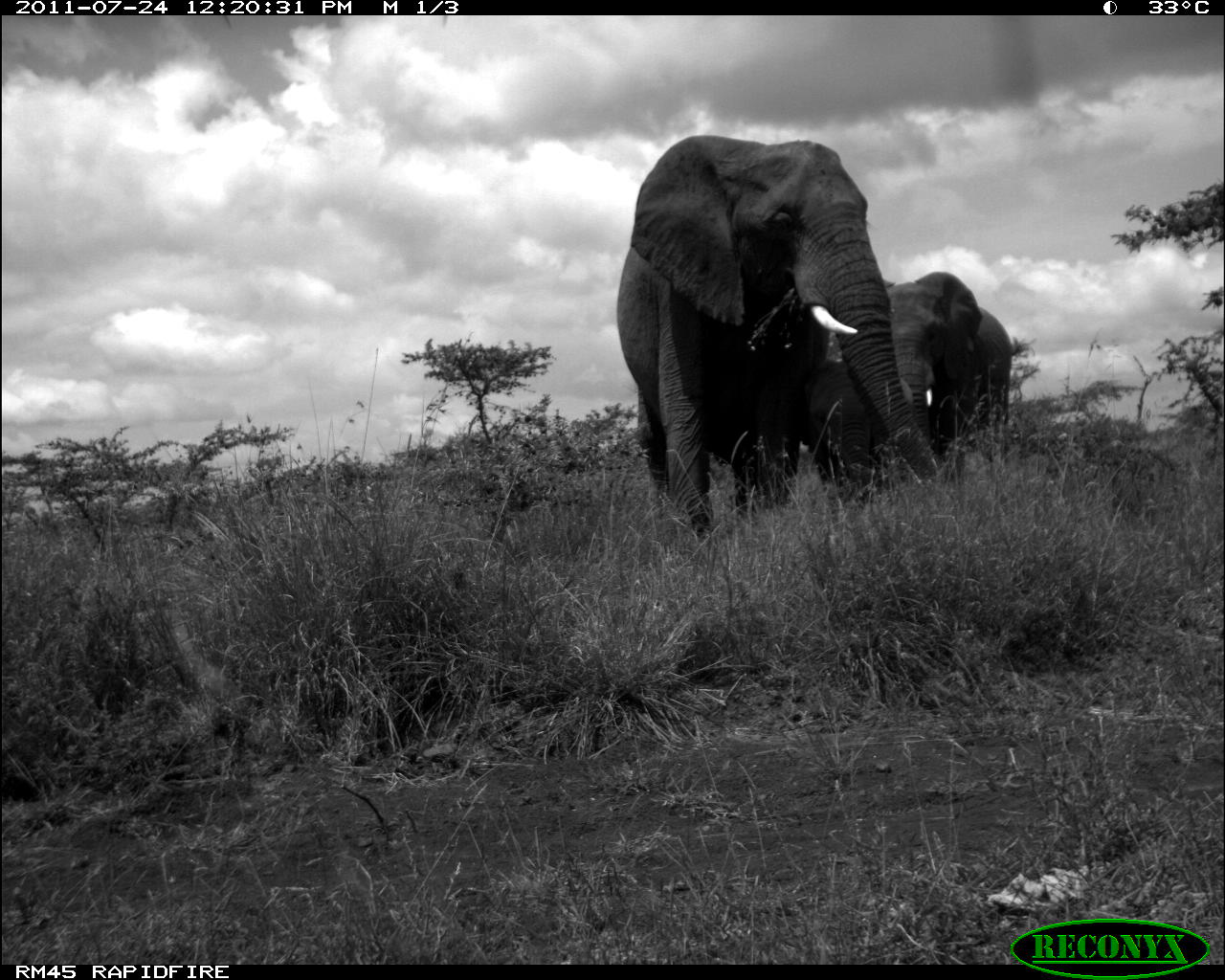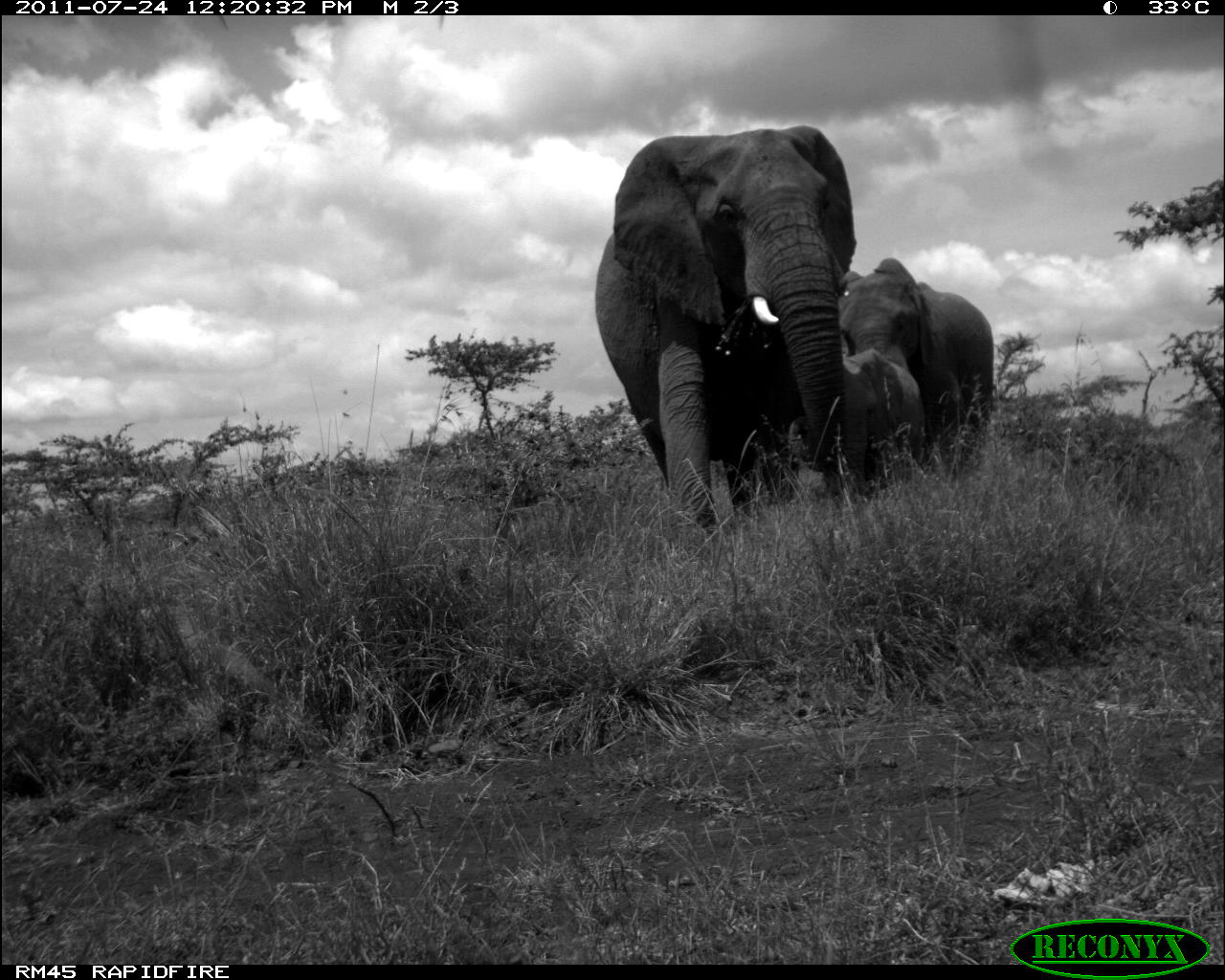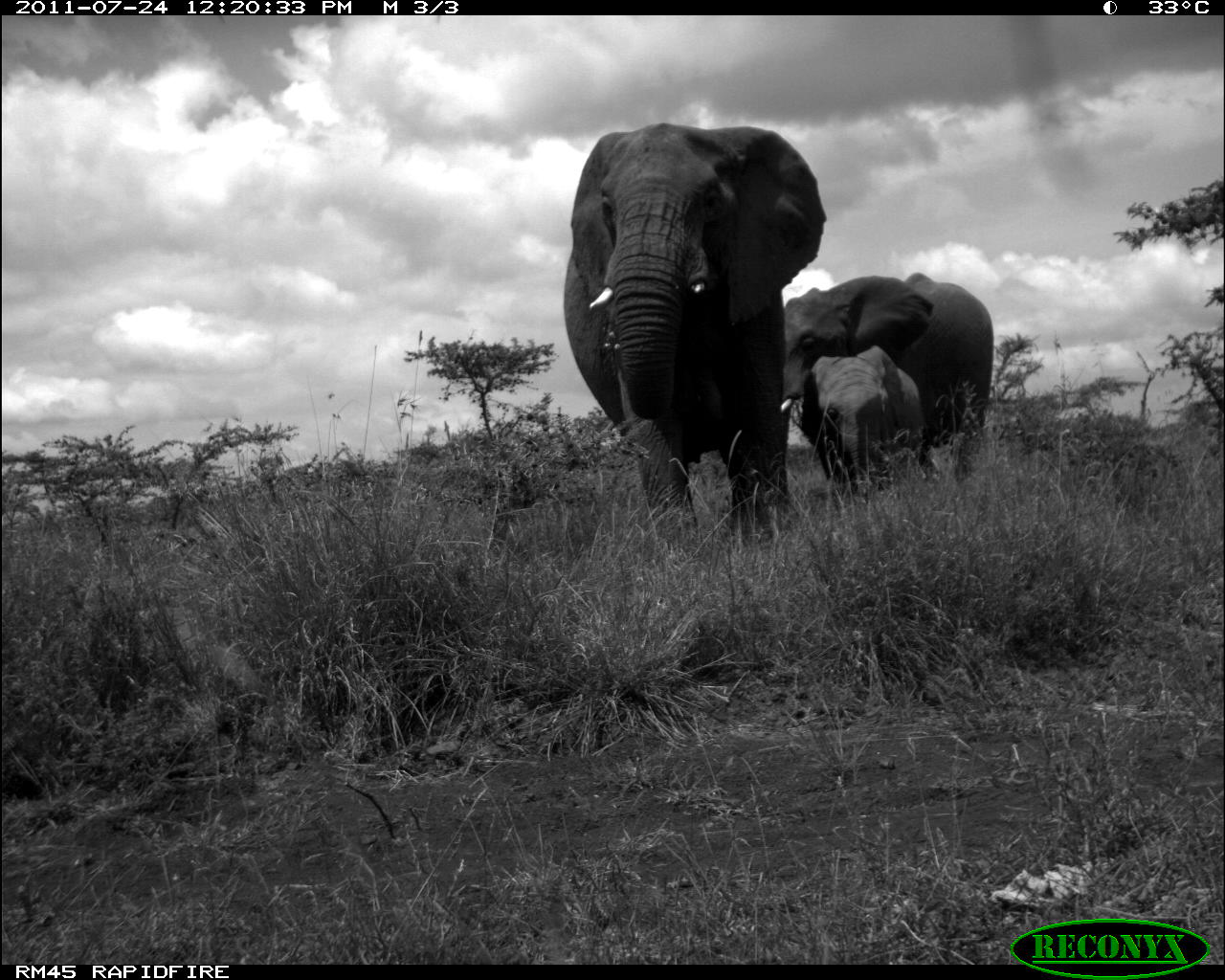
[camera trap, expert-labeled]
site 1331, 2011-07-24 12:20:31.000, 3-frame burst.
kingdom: Animalia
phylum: Chordata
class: Mammalia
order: Proboscidea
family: Elephantidae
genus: Loxodonta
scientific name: Loxodonta africana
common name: african bush elephant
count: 3